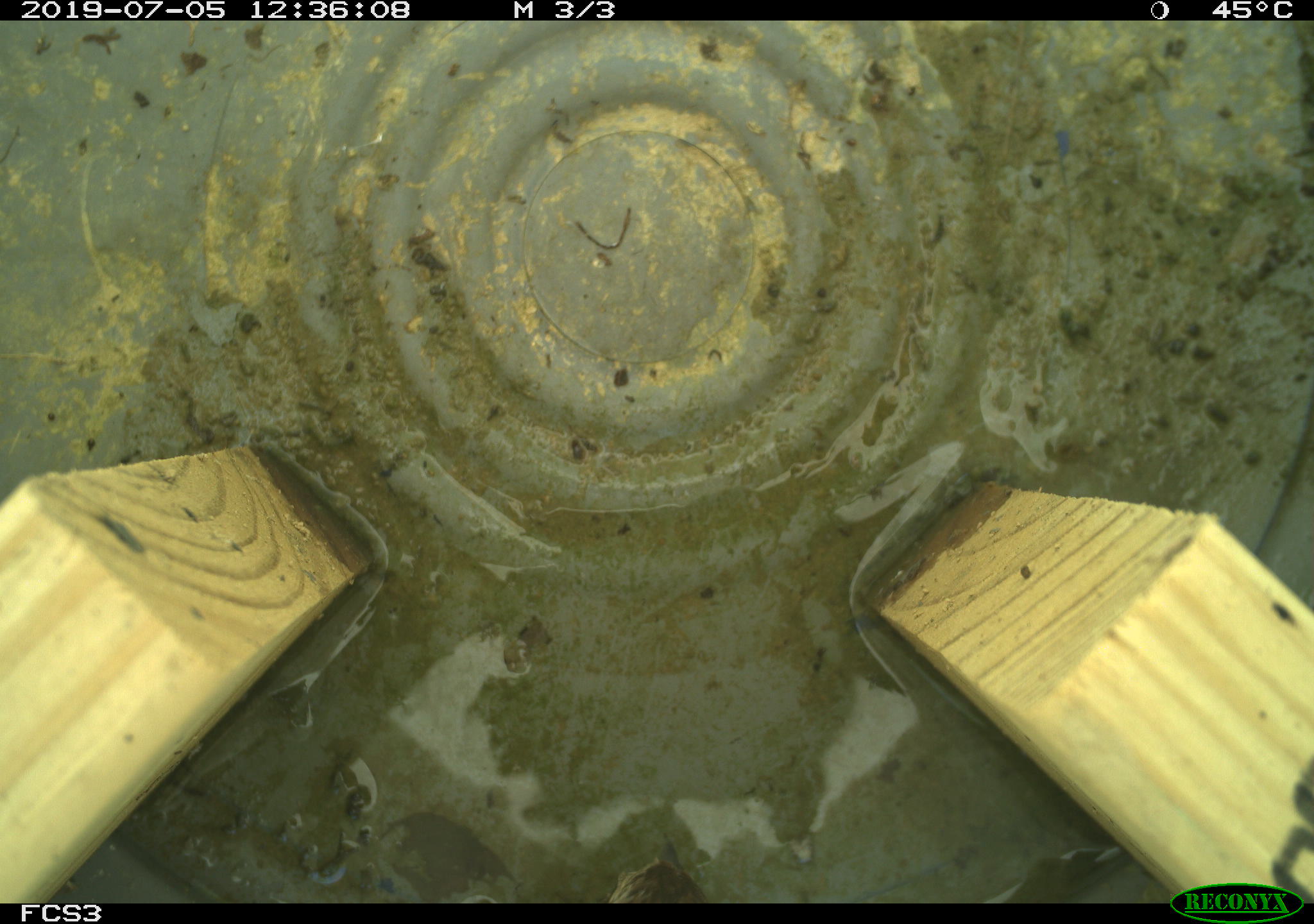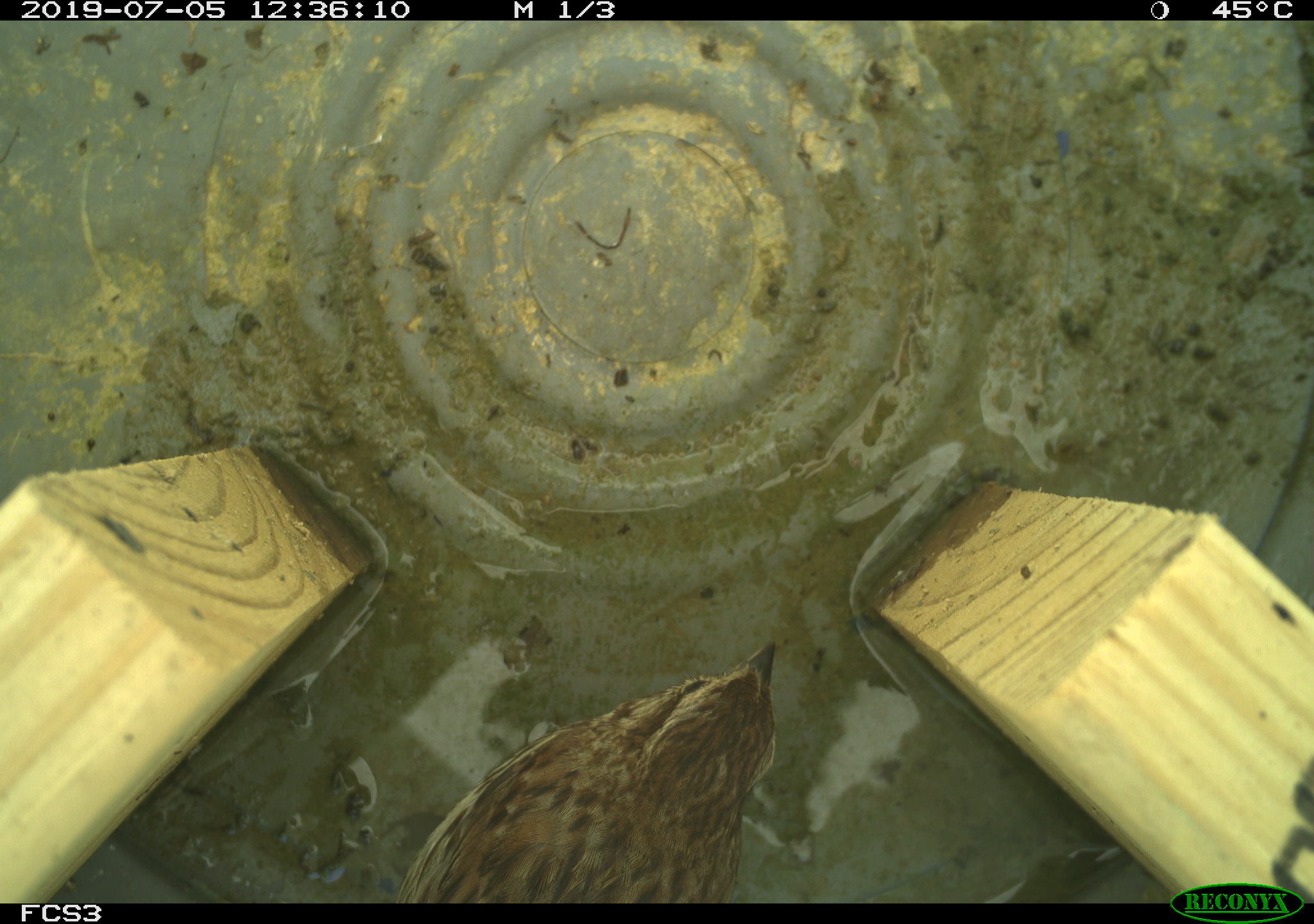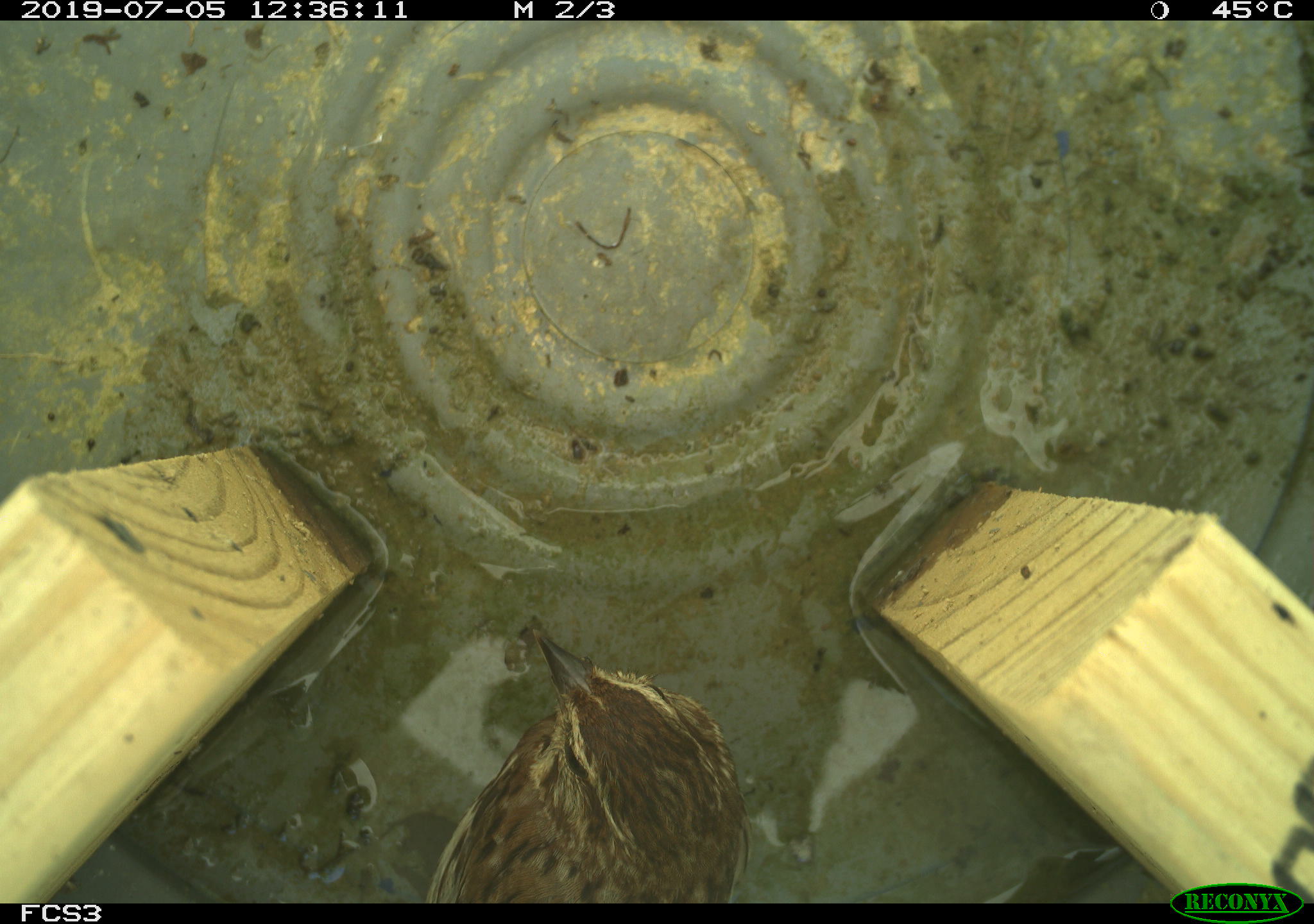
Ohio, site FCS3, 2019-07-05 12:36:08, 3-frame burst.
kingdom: Animalia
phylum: Chordata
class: Aves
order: Passeriformes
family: Passerellidae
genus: Melospiza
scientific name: Melospiza melodia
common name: song sparrow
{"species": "song sparrow (Melospiza melodia)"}